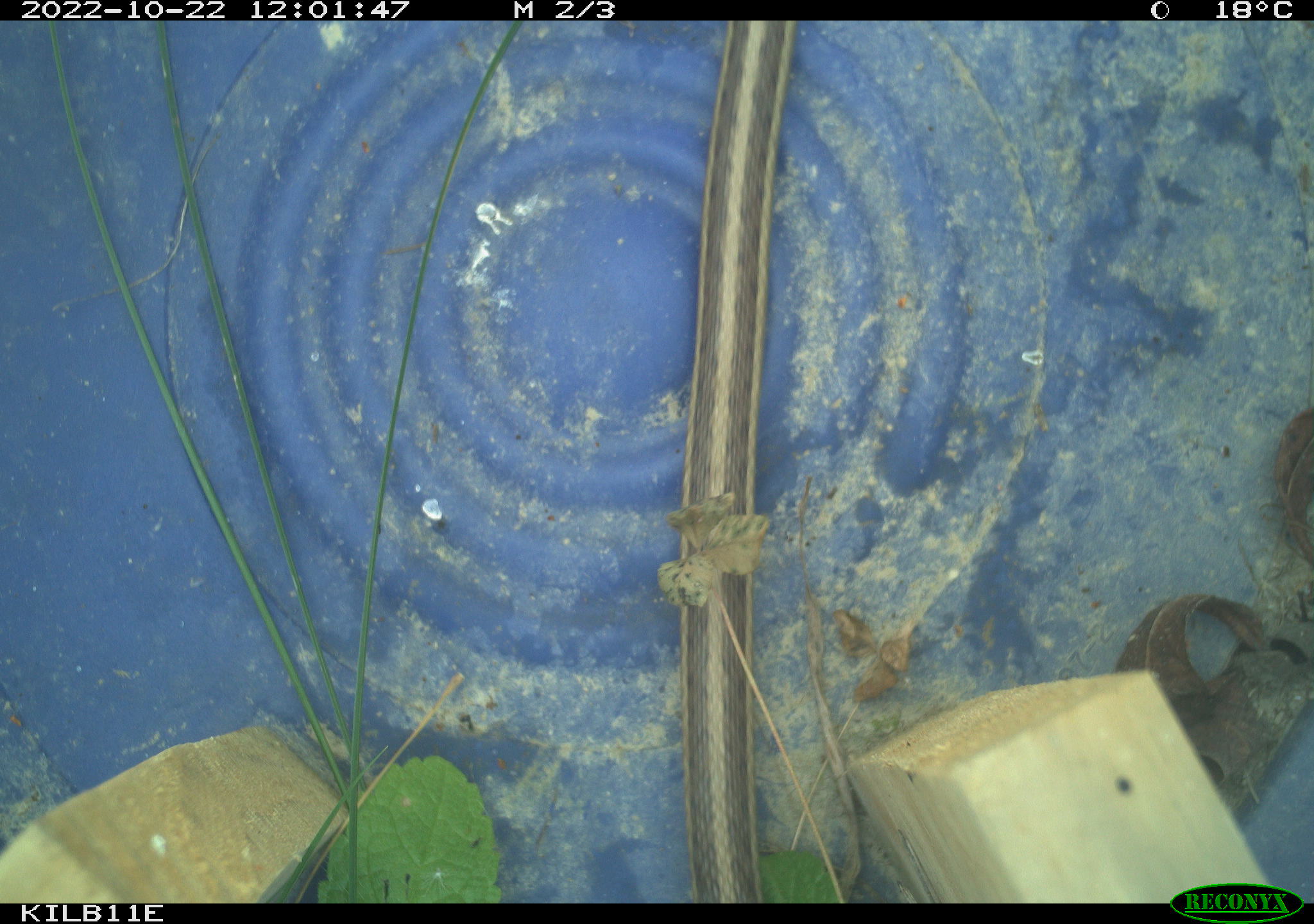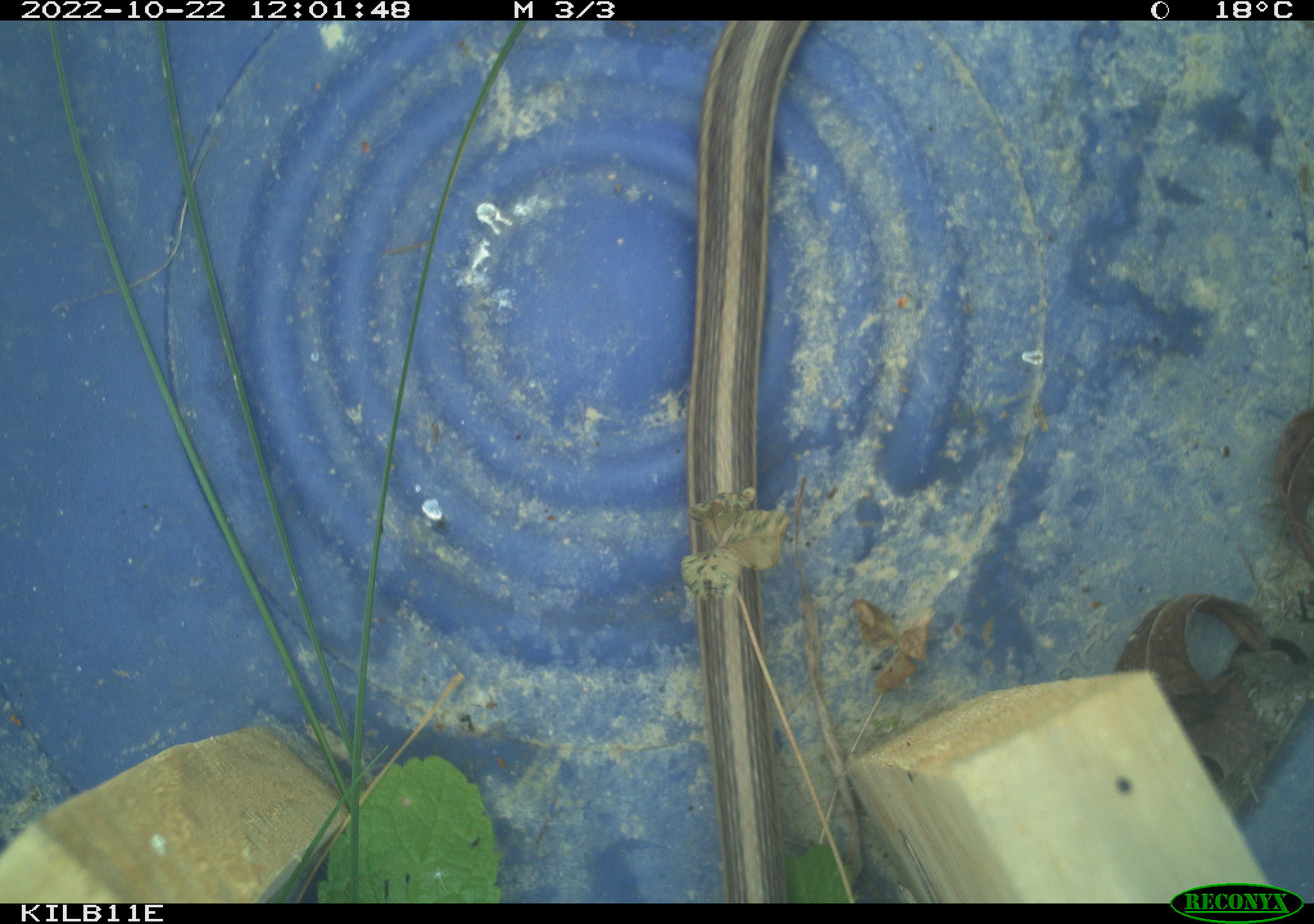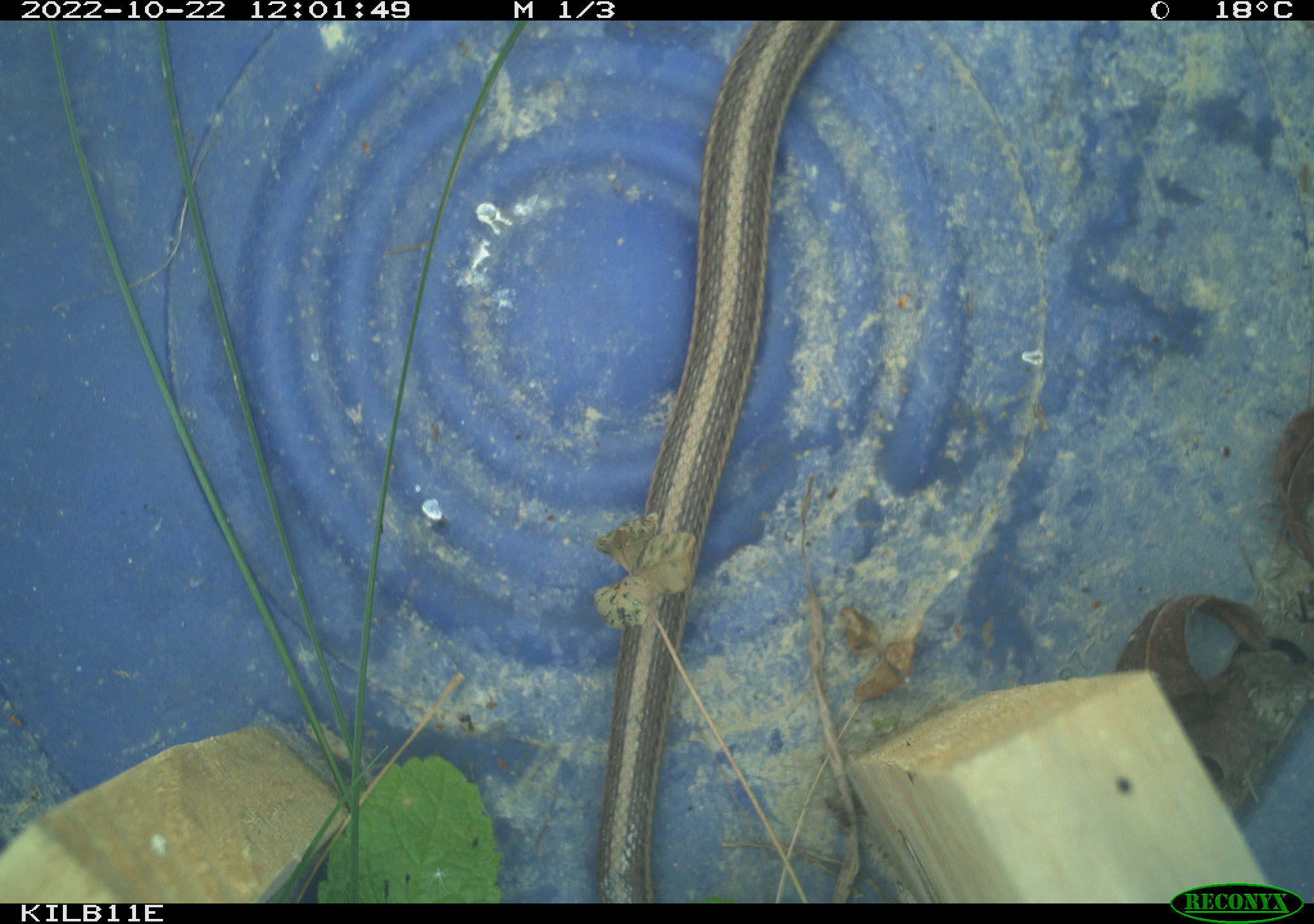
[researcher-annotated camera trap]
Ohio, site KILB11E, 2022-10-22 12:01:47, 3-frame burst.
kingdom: Animalia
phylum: Chordata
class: Reptilia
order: Squamata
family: Colubridae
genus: Thamnophis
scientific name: Thamnophis sirtalis sirtalis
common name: eastern gartersnake